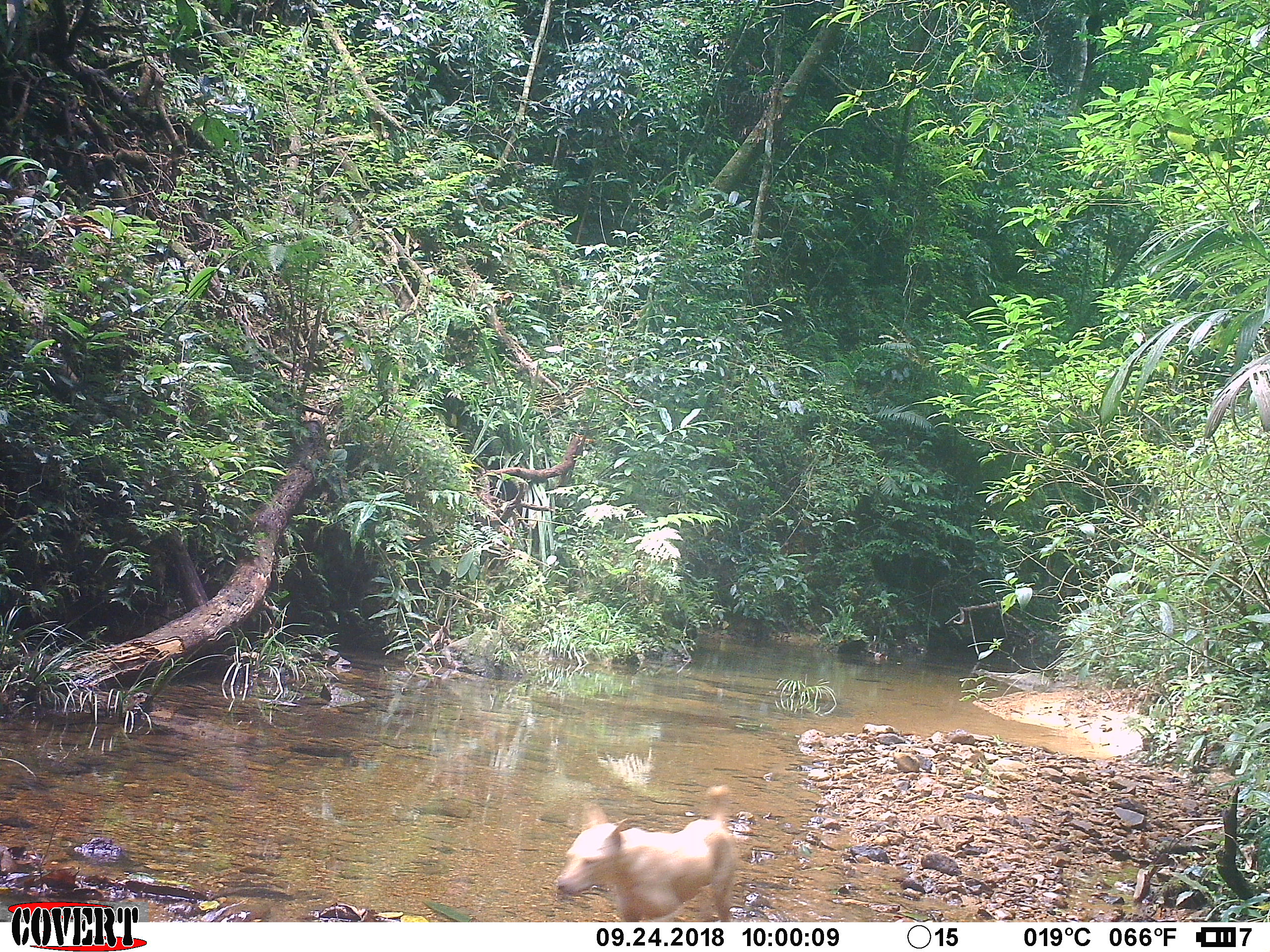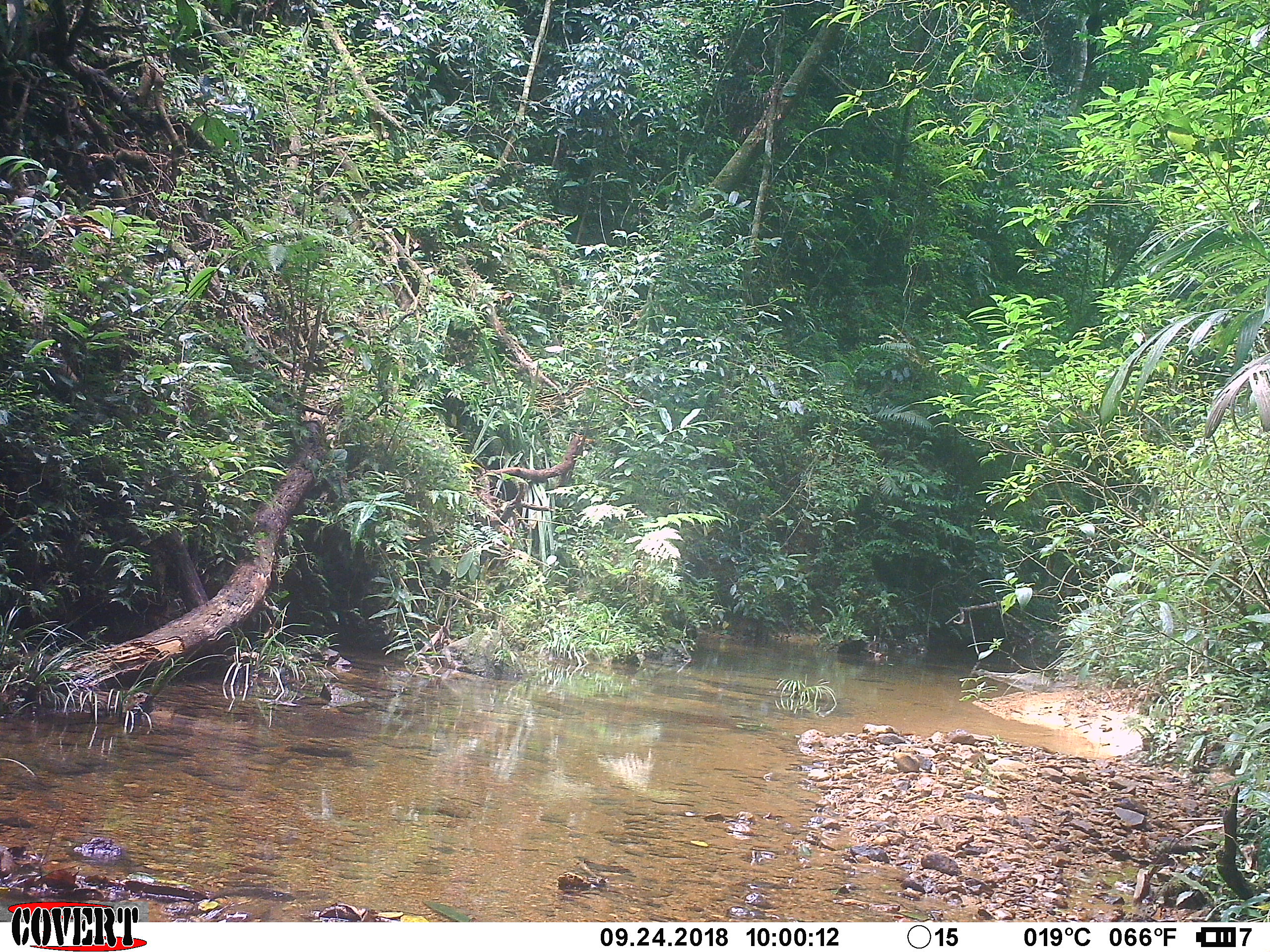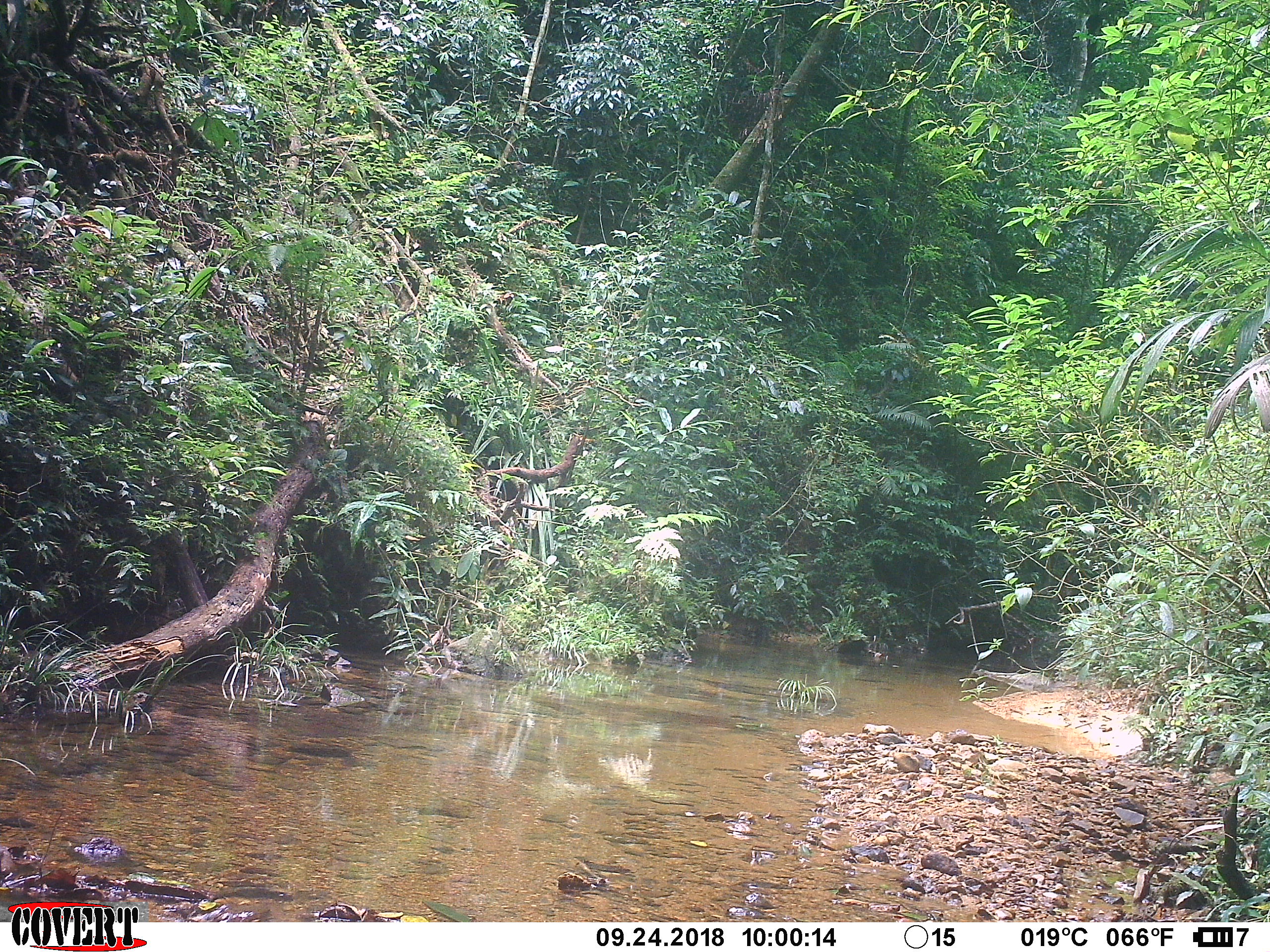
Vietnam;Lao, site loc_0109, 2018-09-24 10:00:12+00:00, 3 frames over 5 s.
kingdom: Animalia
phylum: Chordata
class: Mammalia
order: Carnivora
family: Canidae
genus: Canis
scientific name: Canis familiaris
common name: domestic dog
Domestic dog (Canis familiaris). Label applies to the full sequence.